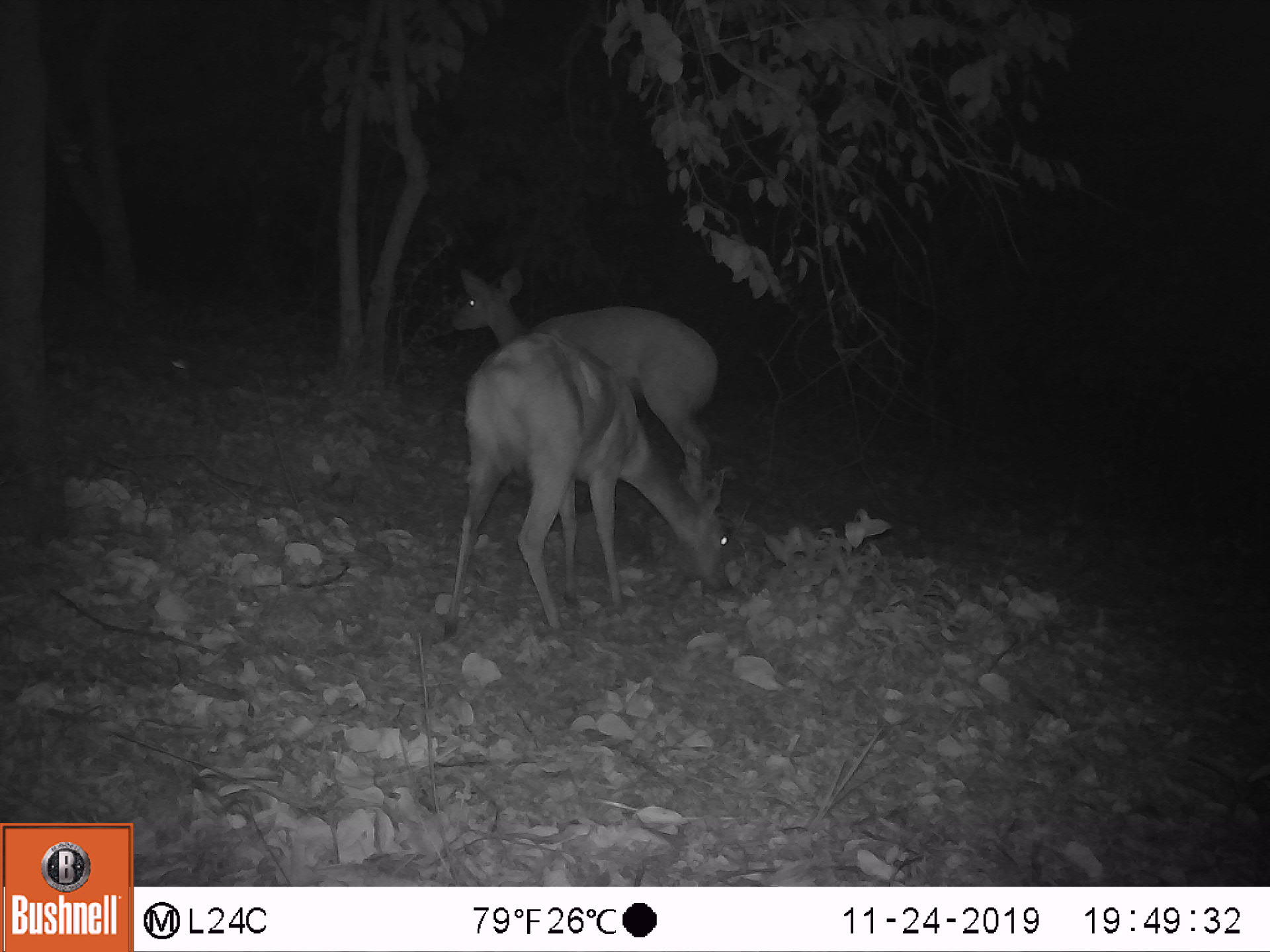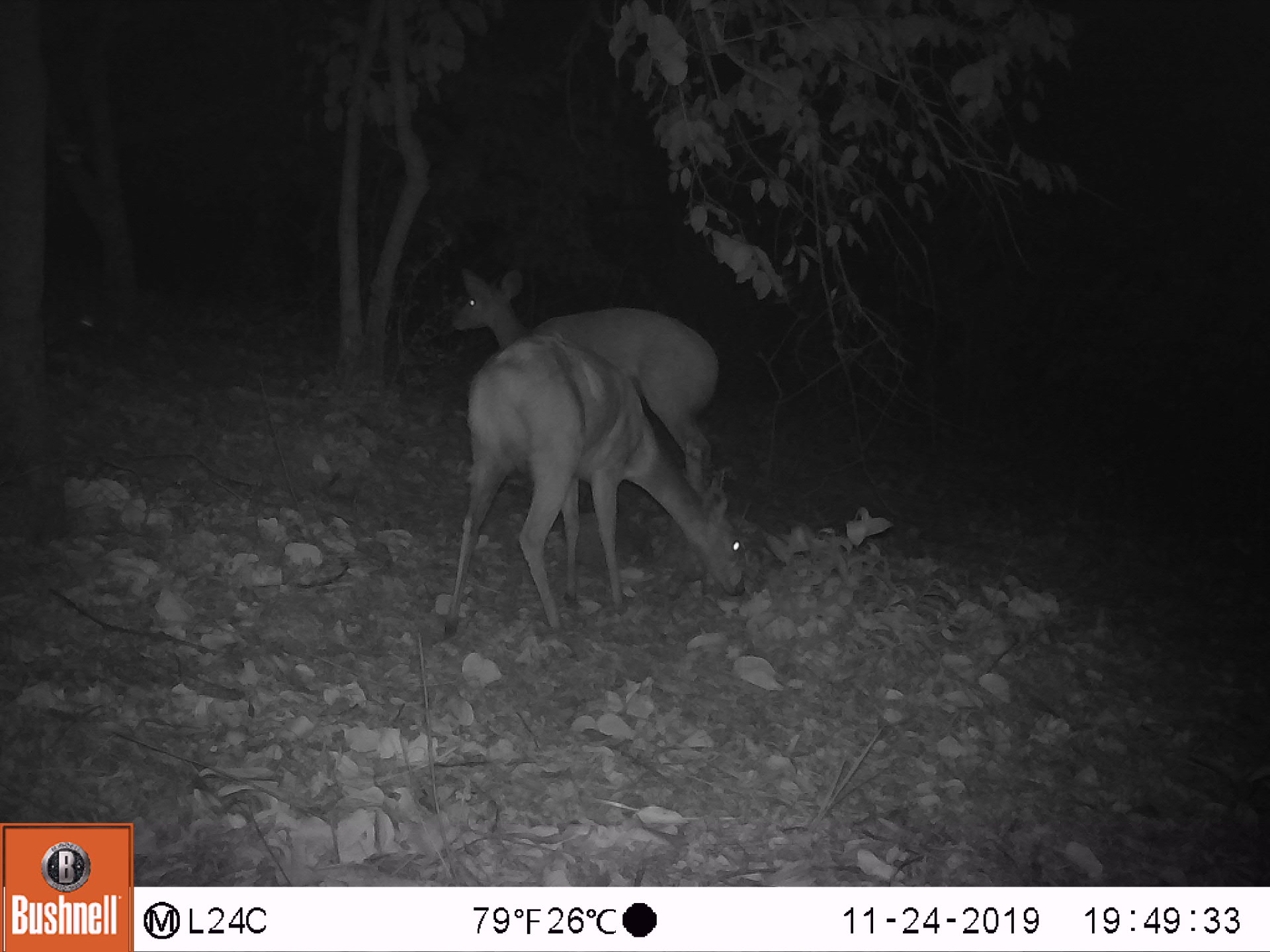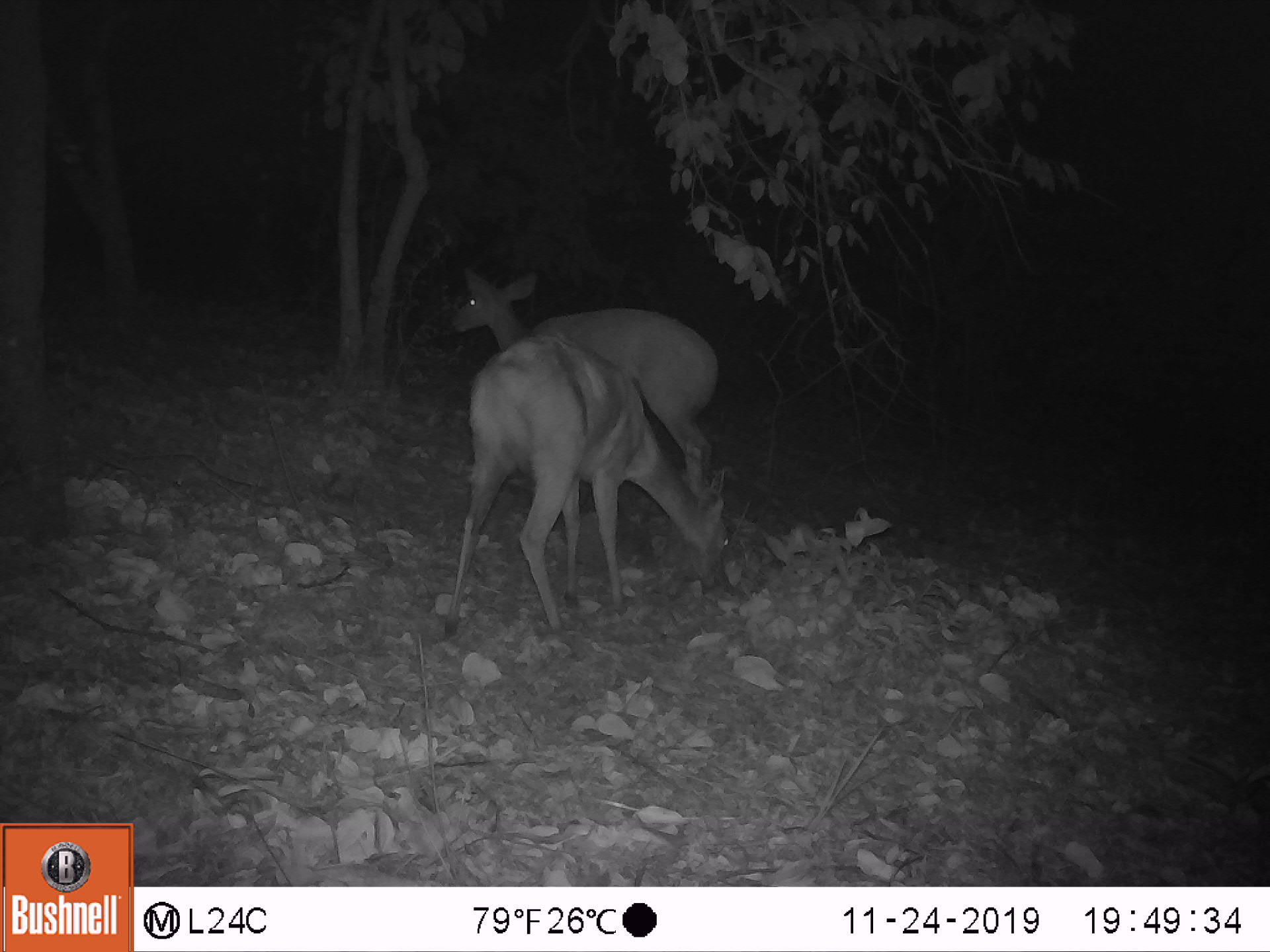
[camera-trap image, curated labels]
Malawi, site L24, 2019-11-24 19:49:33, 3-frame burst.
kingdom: Animalia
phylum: Chordata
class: Mammalia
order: Artiodactyla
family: Bovidae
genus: Tragelaphus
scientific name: Tragelaphus sylvaticus sylvaticus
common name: cape bushbuck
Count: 2.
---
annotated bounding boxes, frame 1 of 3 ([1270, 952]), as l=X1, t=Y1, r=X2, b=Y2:
cape bushbuck: l=439, t=326, r=734, b=647; l=442, t=260, r=722, b=510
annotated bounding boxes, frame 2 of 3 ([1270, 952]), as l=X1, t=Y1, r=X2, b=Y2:
cape bushbuck: l=437, t=332, r=751, b=650; l=449, t=263, r=724, b=525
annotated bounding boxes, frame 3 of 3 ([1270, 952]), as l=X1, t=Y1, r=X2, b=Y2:
cape bushbuck: l=441, t=328, r=731, b=646; l=444, t=258, r=724, b=533